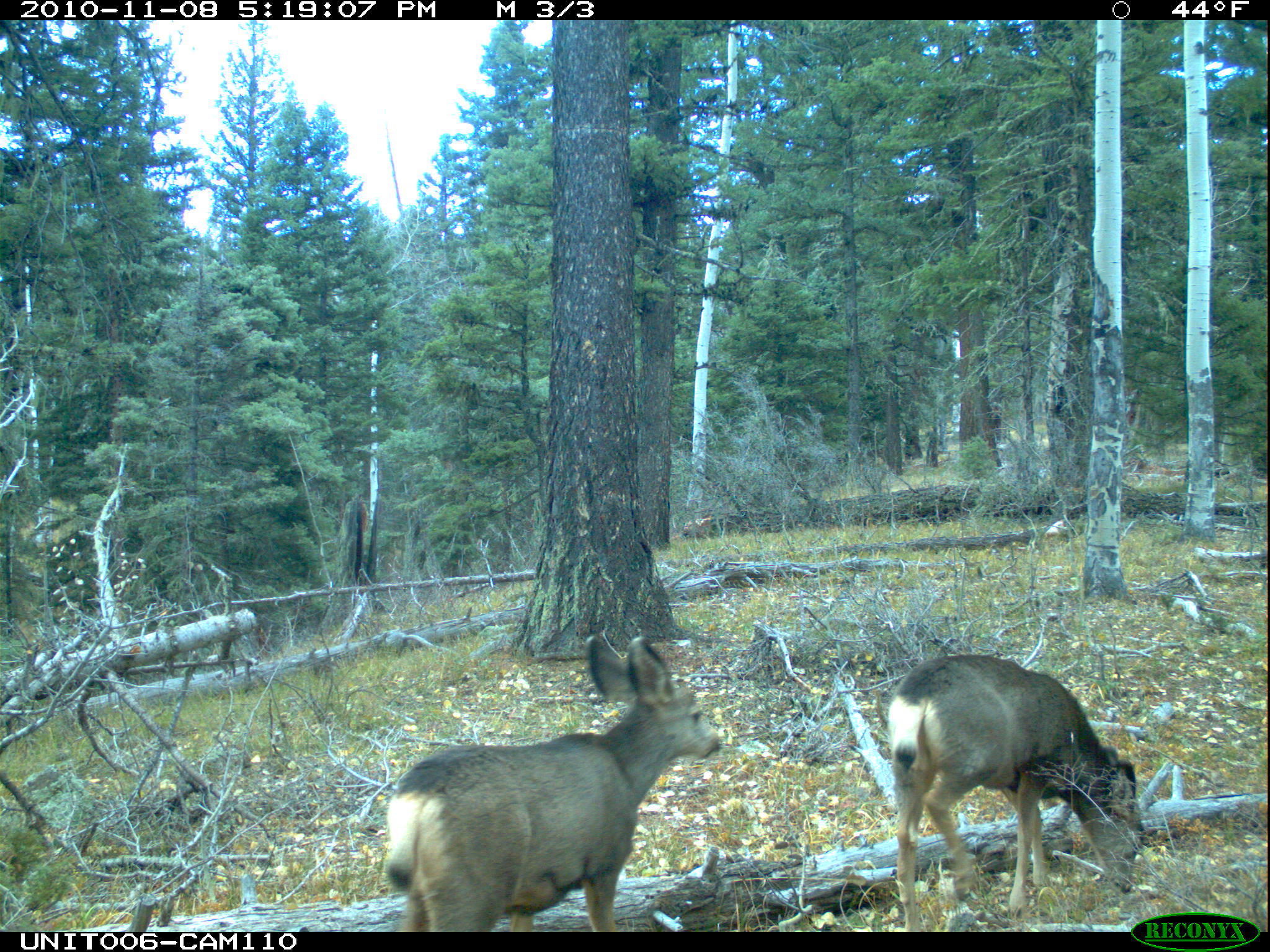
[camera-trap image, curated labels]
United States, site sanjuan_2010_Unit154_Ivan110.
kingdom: Animalia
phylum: Chordata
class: Mammalia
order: Artiodactyla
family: Cervidae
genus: Odocoileus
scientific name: Odocoileus hemionus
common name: mule deer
Odocoileus hemionus (mule deer).